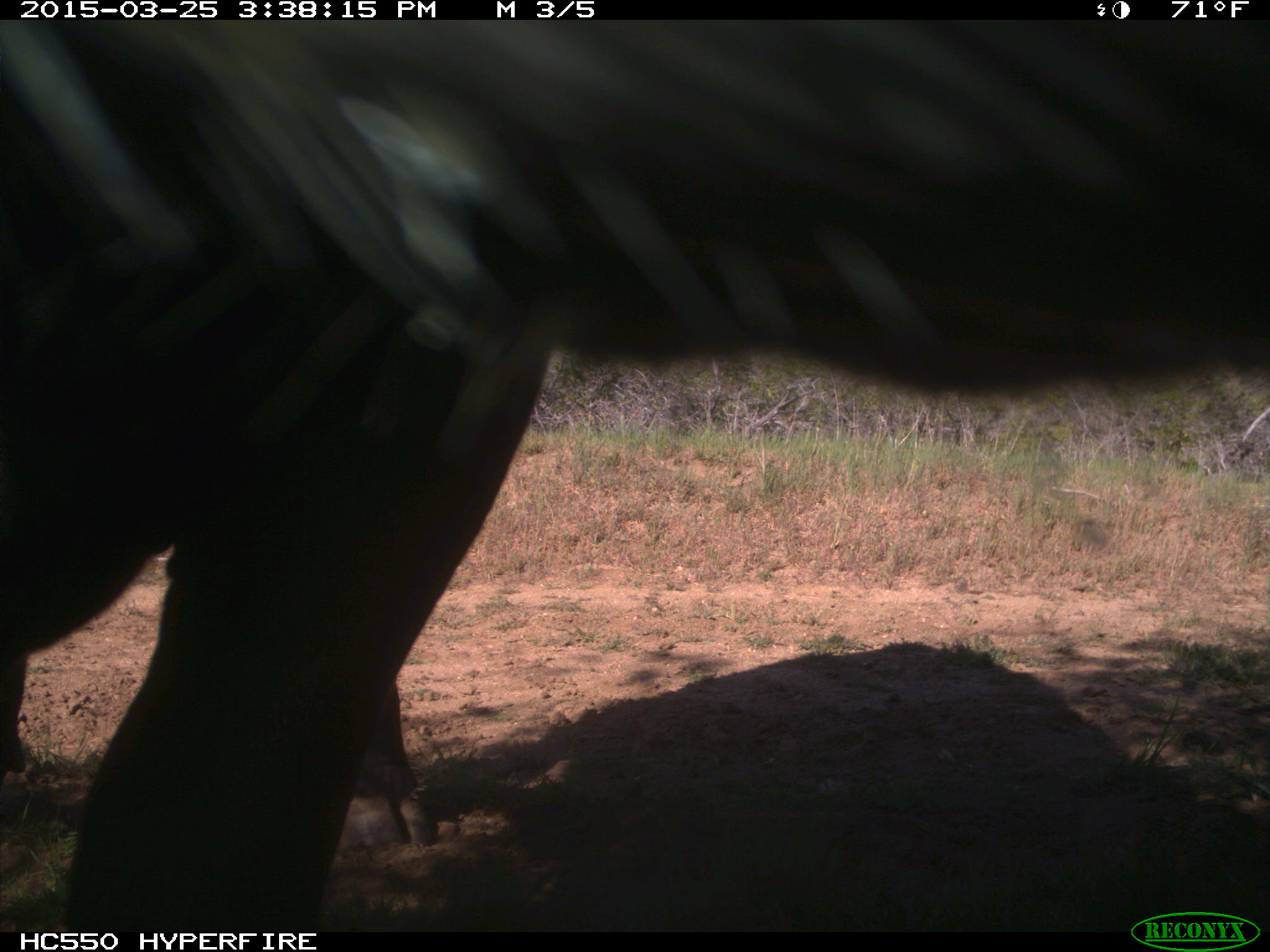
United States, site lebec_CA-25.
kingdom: Animalia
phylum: Chordata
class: Mammalia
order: Artiodactyla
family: Bovidae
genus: Bos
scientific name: Bos taurus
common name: domestic cow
Bos taurus (domestic cow).